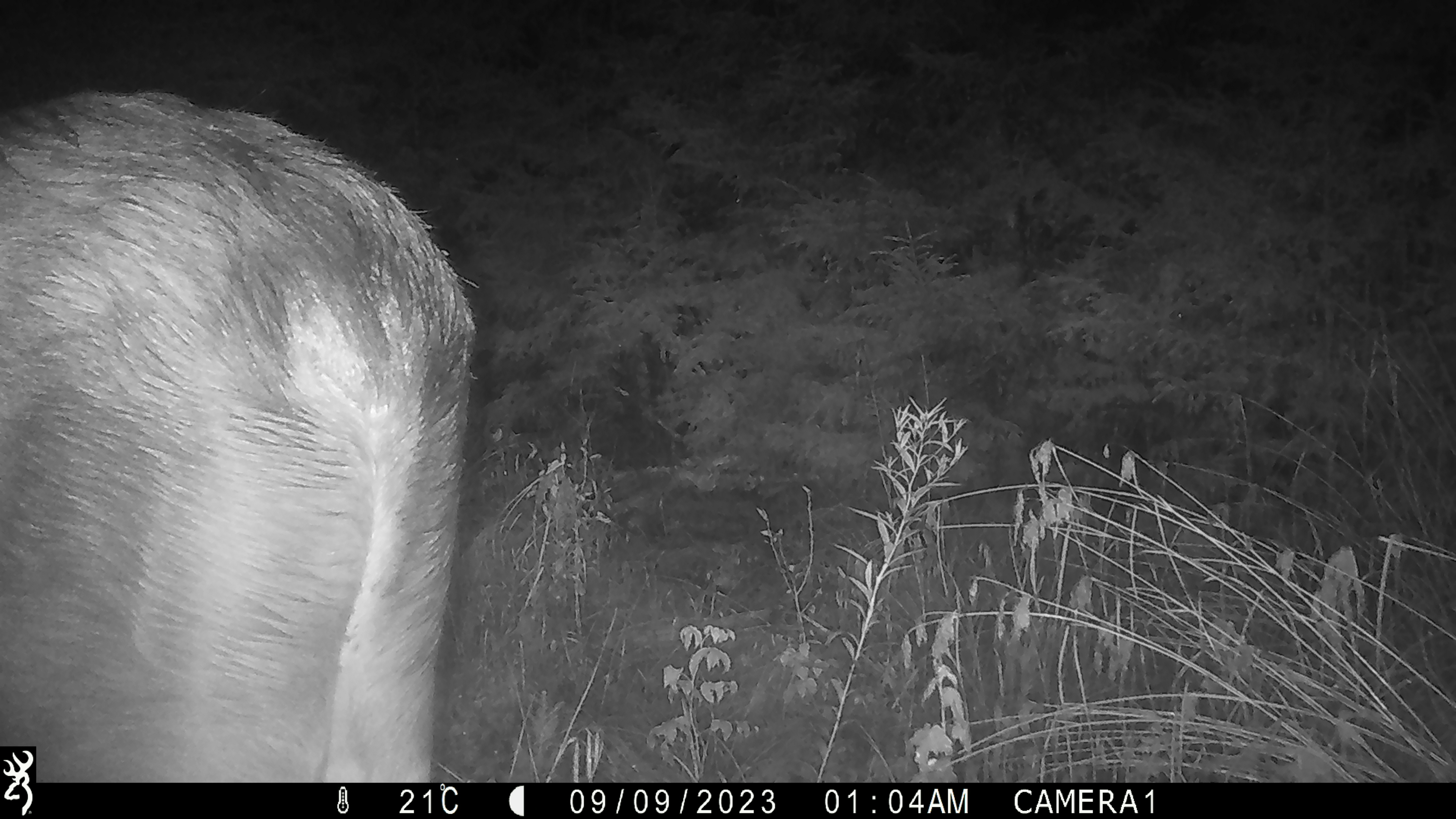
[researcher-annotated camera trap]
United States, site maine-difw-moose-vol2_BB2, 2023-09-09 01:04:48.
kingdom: Animalia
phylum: Chordata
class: Mammalia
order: Artiodactyla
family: Cervidae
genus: Alces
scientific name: Alces alces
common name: moose